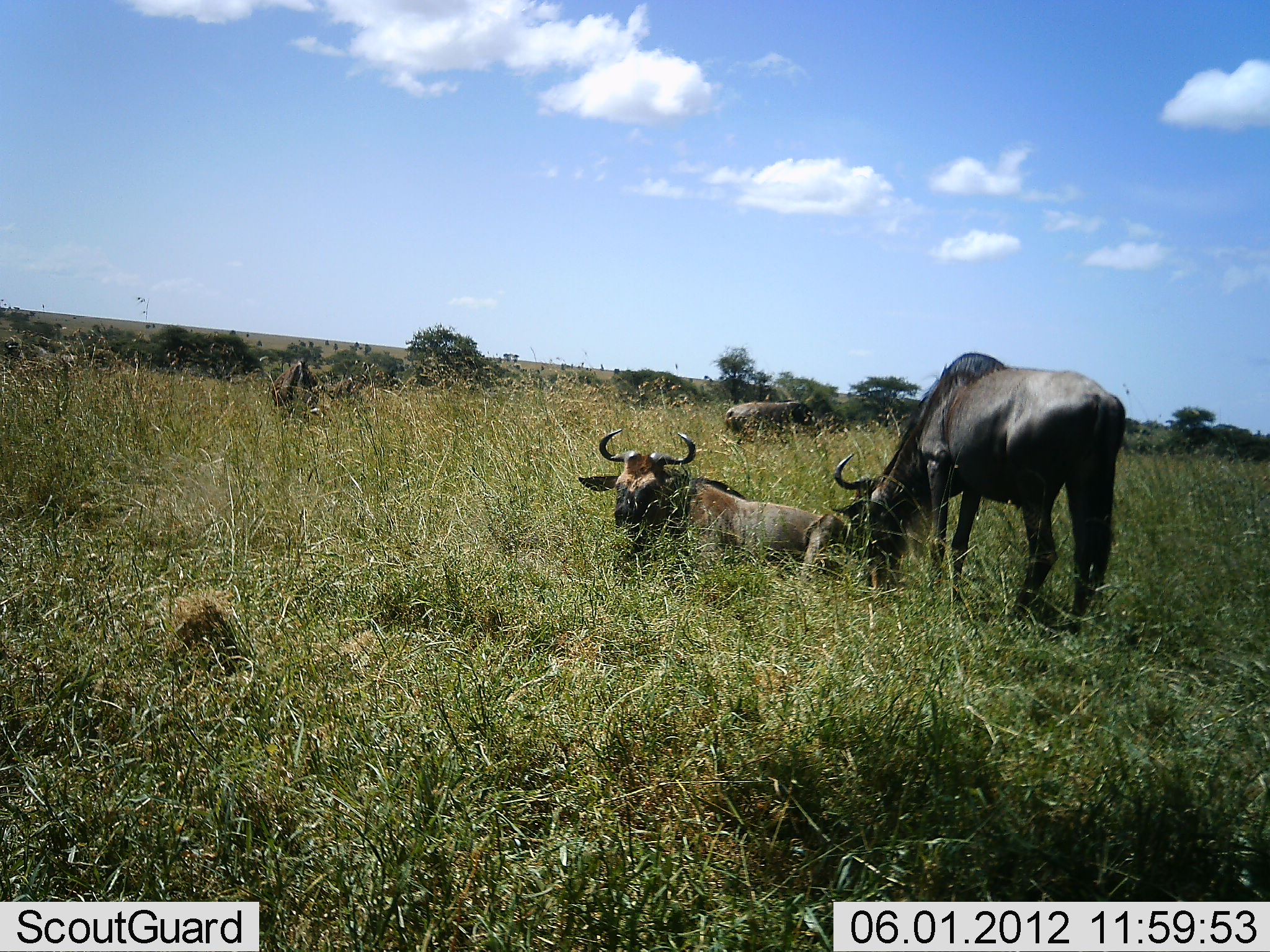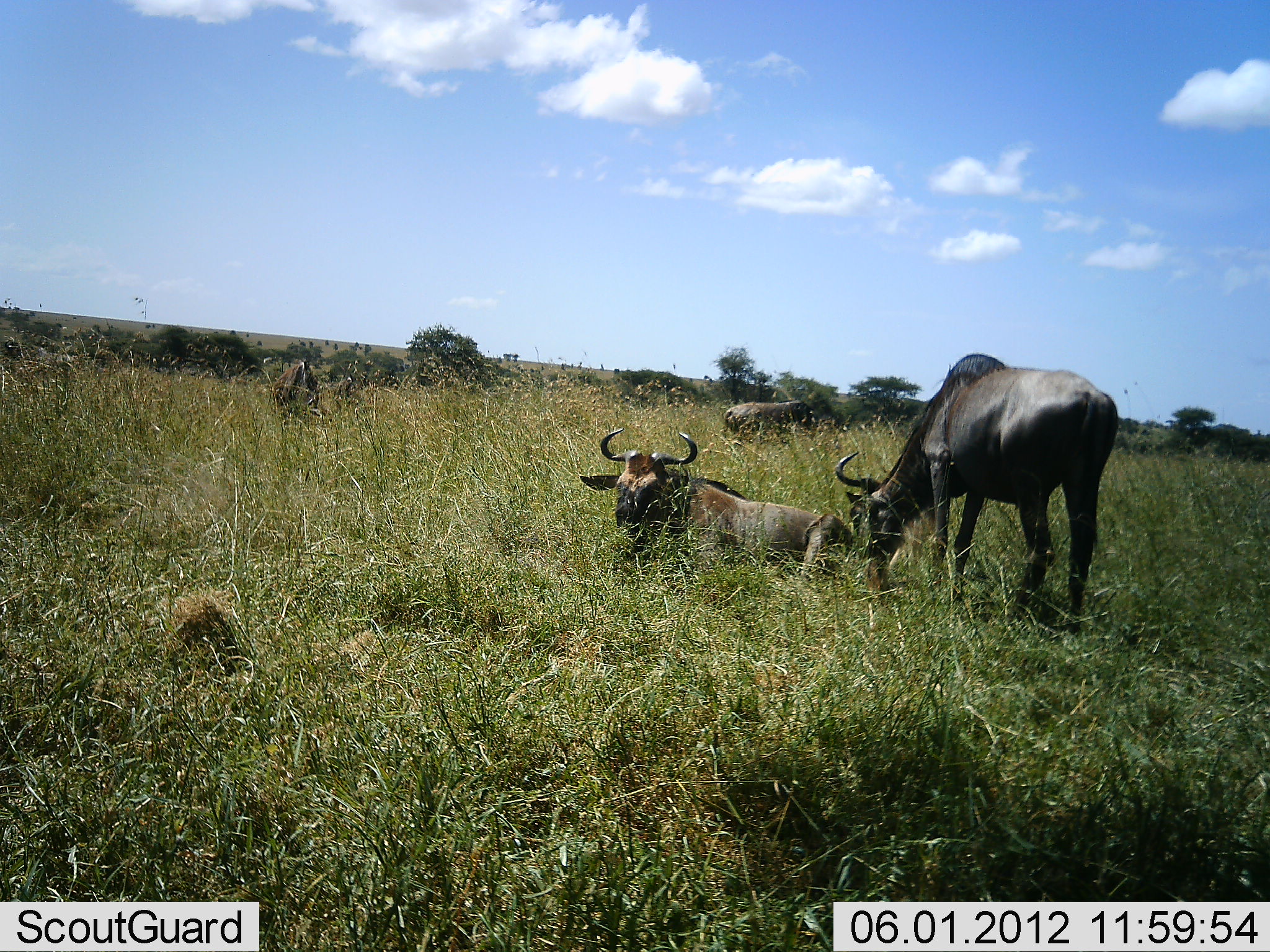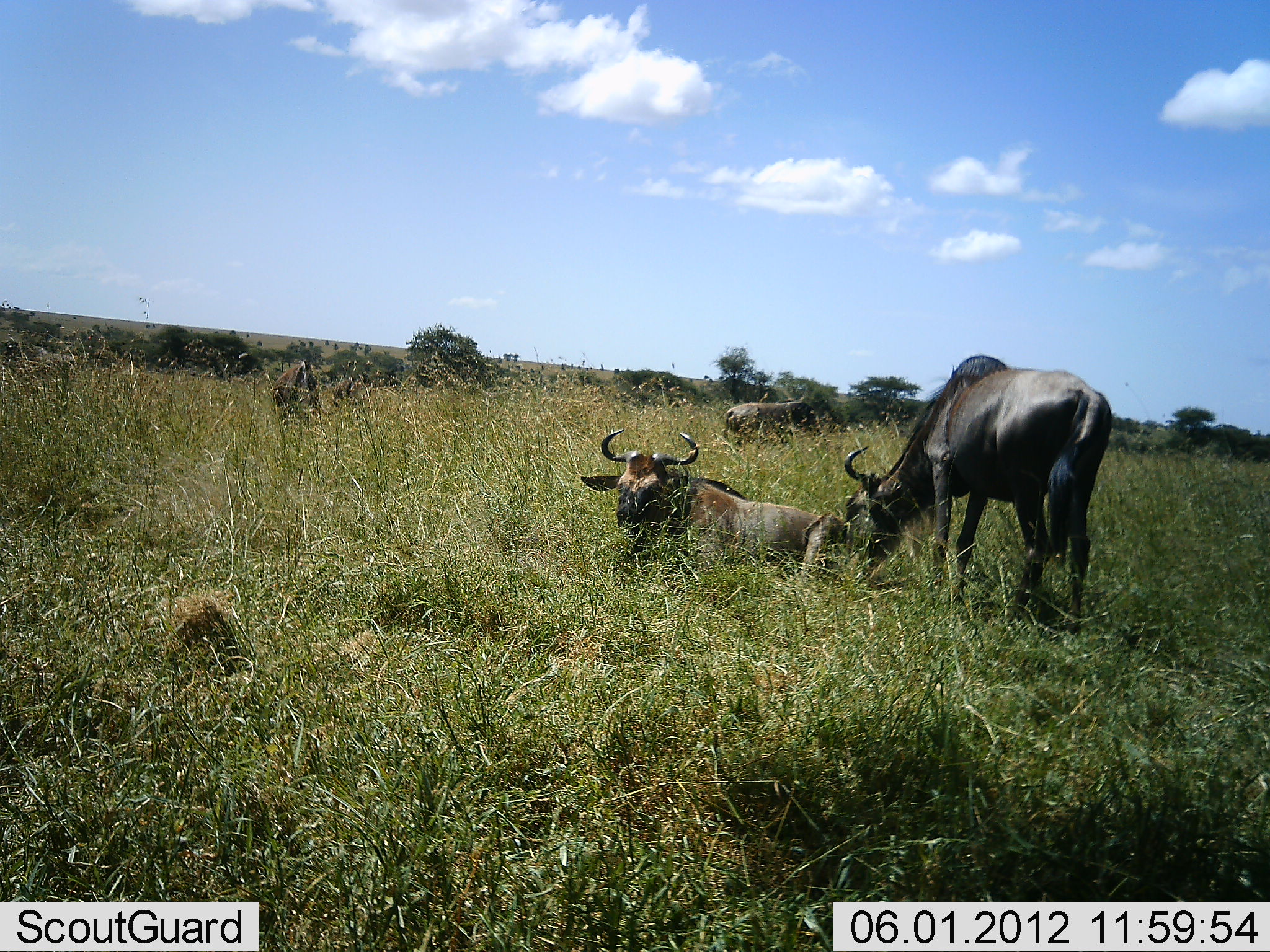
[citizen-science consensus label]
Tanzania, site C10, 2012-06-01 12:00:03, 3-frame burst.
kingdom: Animalia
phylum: Chordata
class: Mammalia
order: Artiodactyla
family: Bovidae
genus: Connochaetes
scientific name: Connochaetes taurinus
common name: blue wildebeest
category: wildebeest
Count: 4.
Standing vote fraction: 30%.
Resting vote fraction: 100%.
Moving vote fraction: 0%.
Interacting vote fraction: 0%.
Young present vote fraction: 0%.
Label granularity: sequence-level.